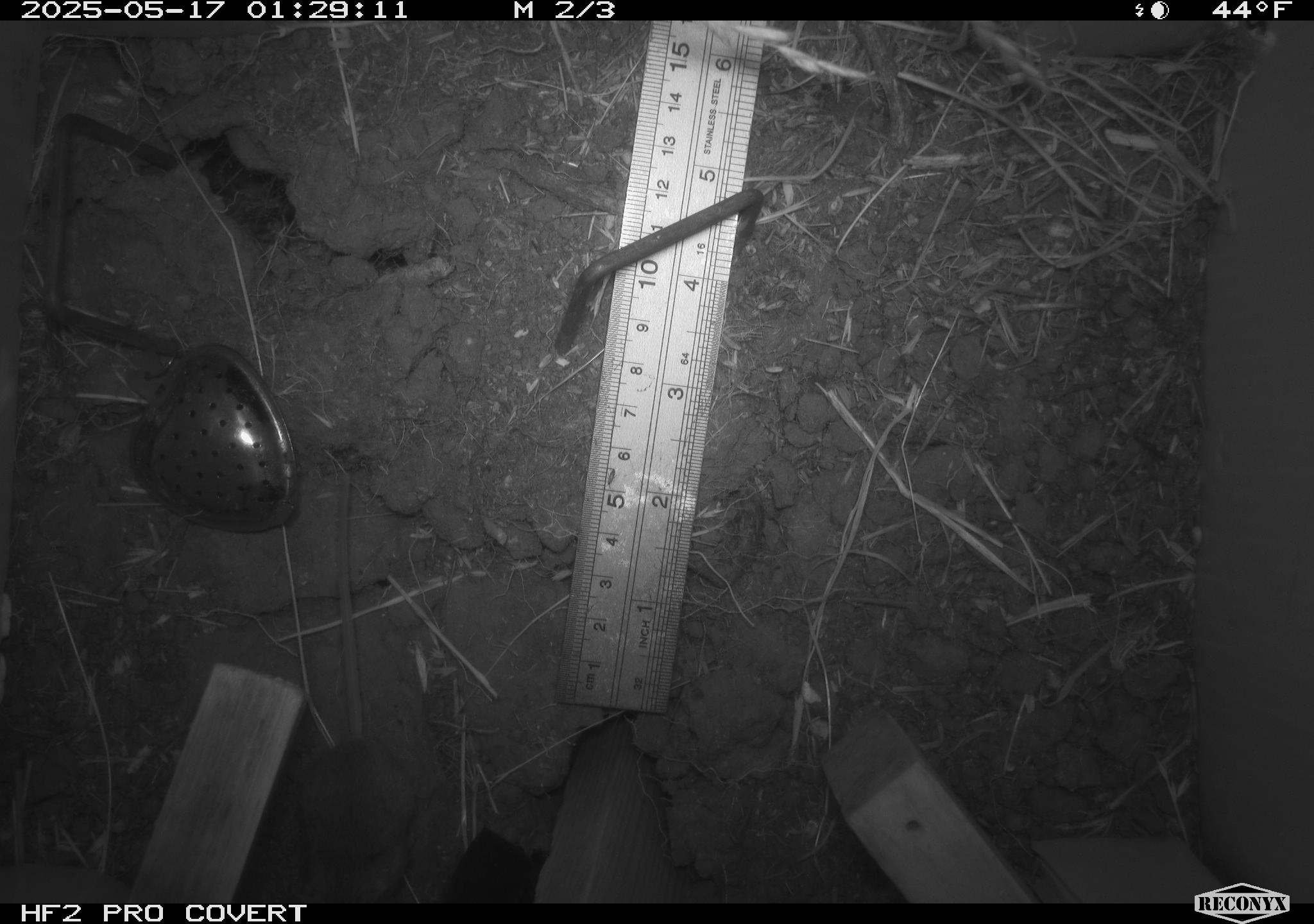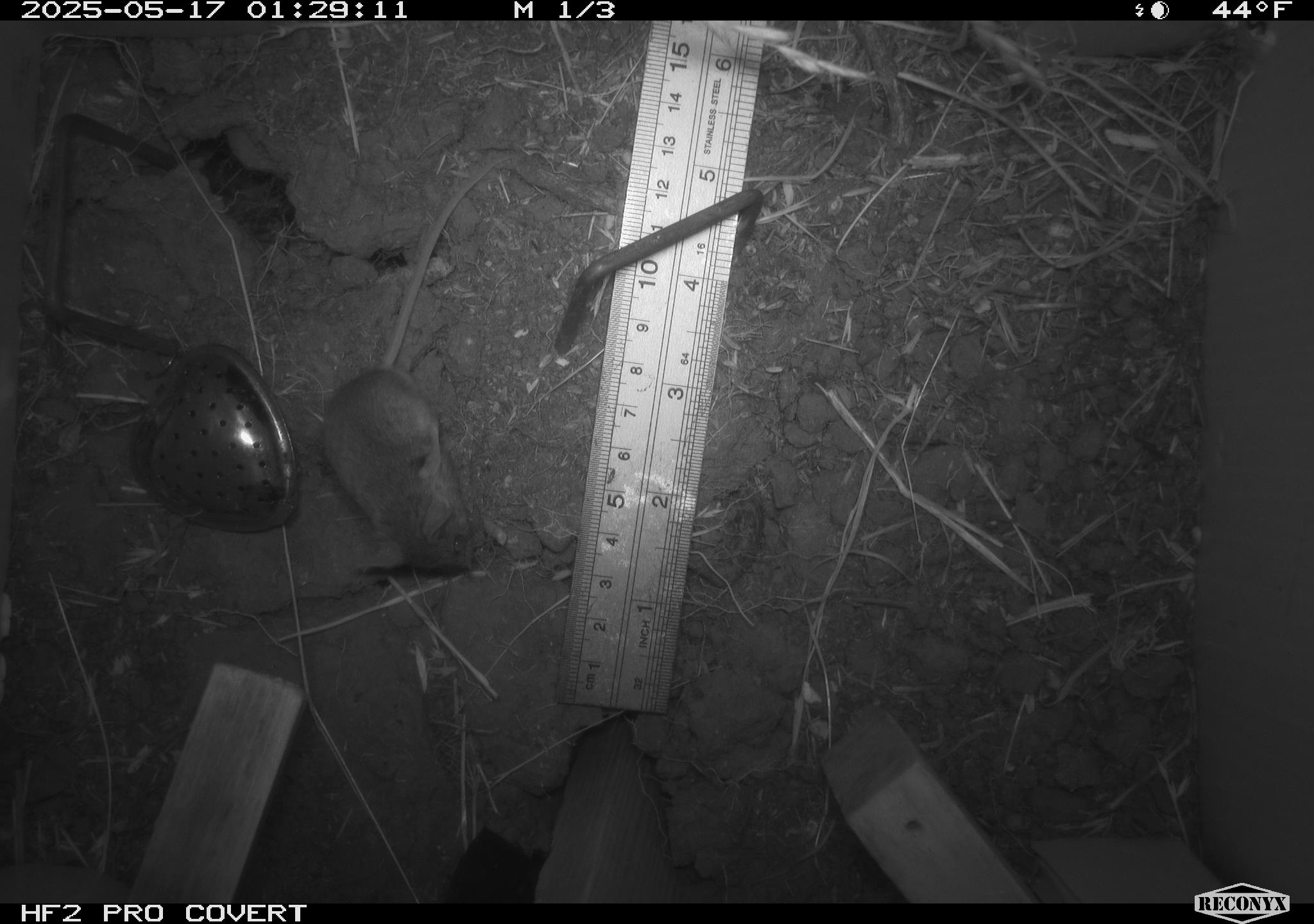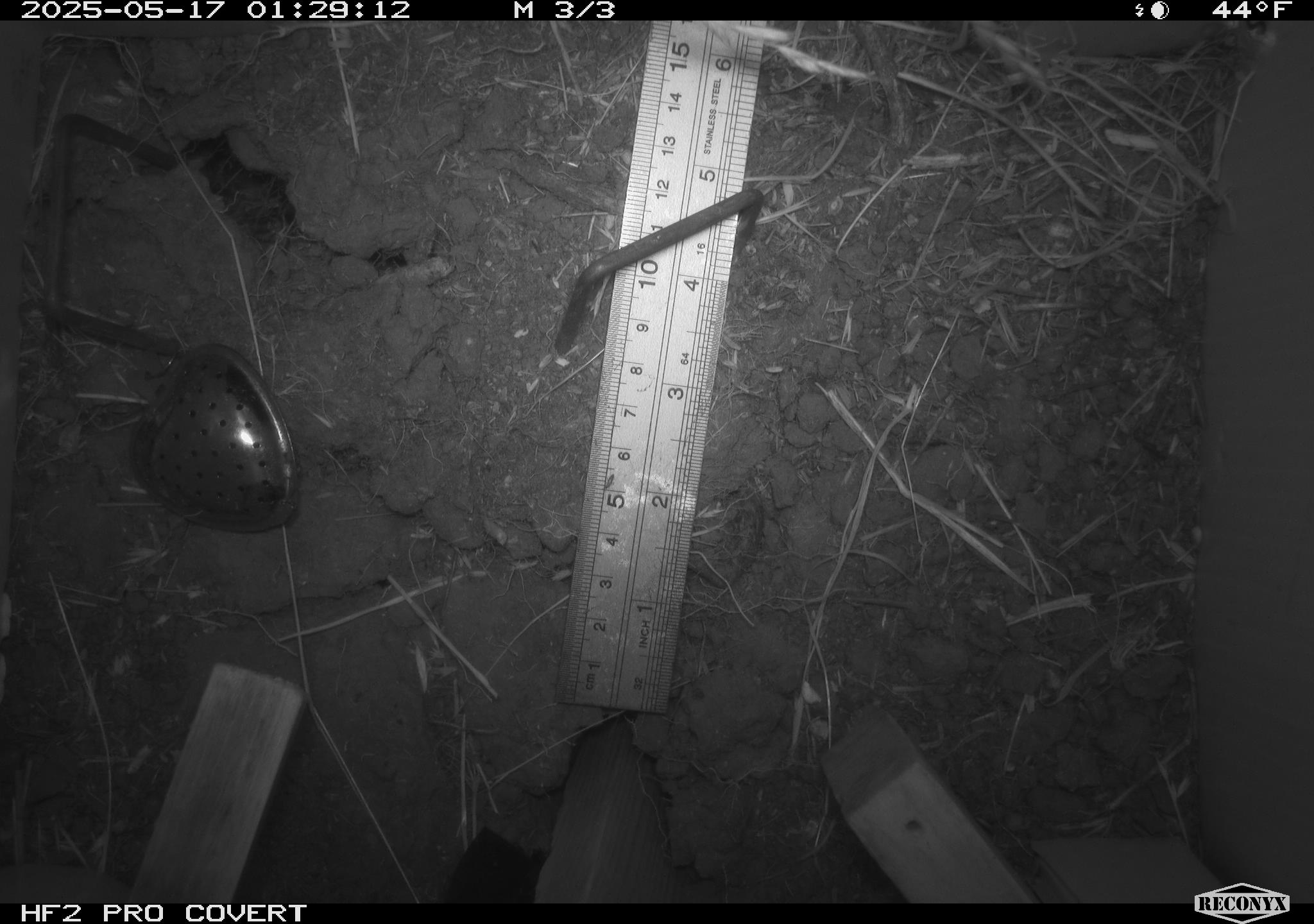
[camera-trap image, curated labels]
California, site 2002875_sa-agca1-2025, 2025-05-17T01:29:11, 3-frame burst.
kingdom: Animalia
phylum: Chordata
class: Mammalia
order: Rodentia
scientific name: Rodentia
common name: mouse species